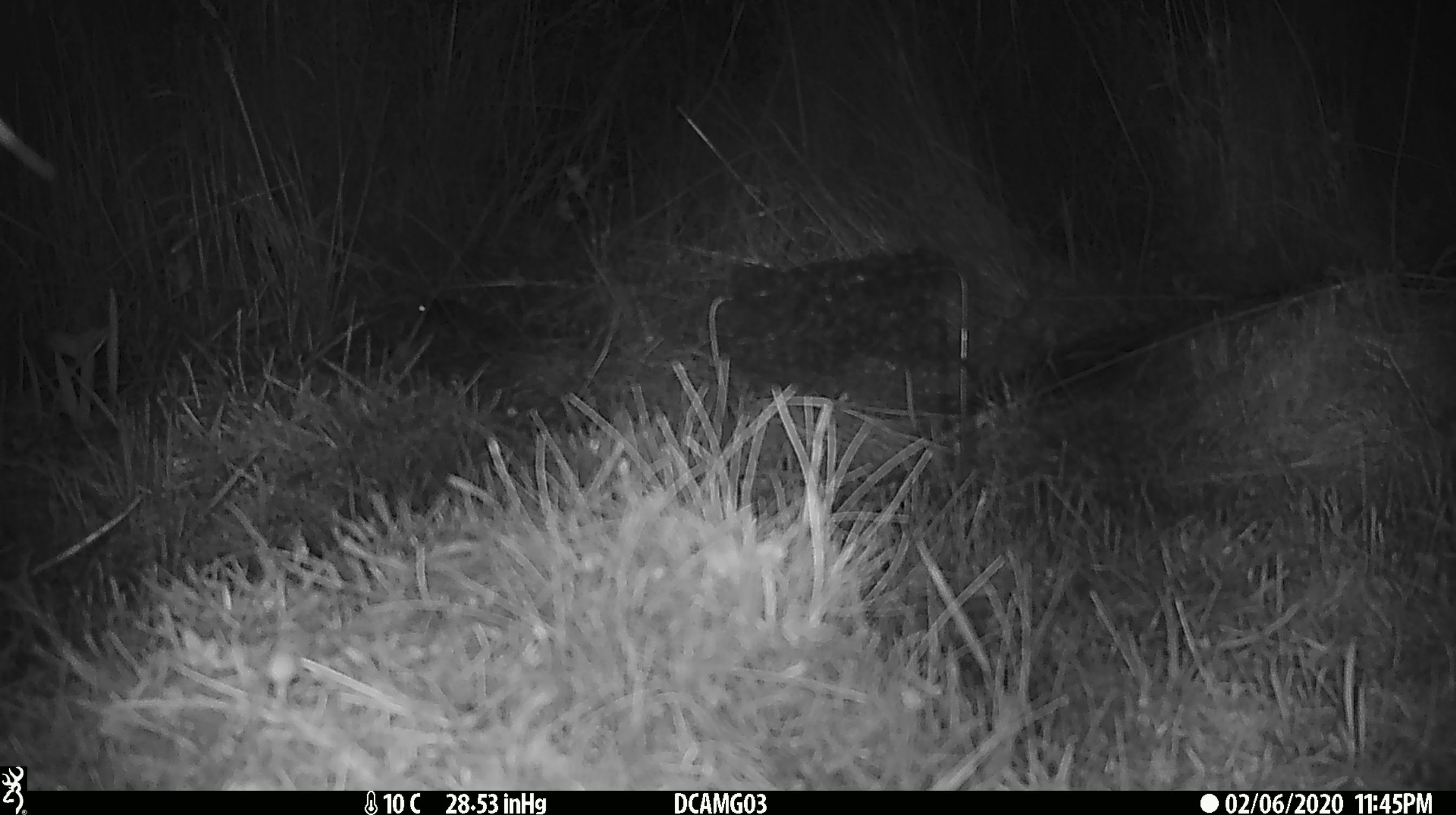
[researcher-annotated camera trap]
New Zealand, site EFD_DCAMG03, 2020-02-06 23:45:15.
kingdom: Animalia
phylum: Chordata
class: Mammalia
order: Rodentia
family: Muridae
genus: Mus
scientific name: Mus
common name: mouse